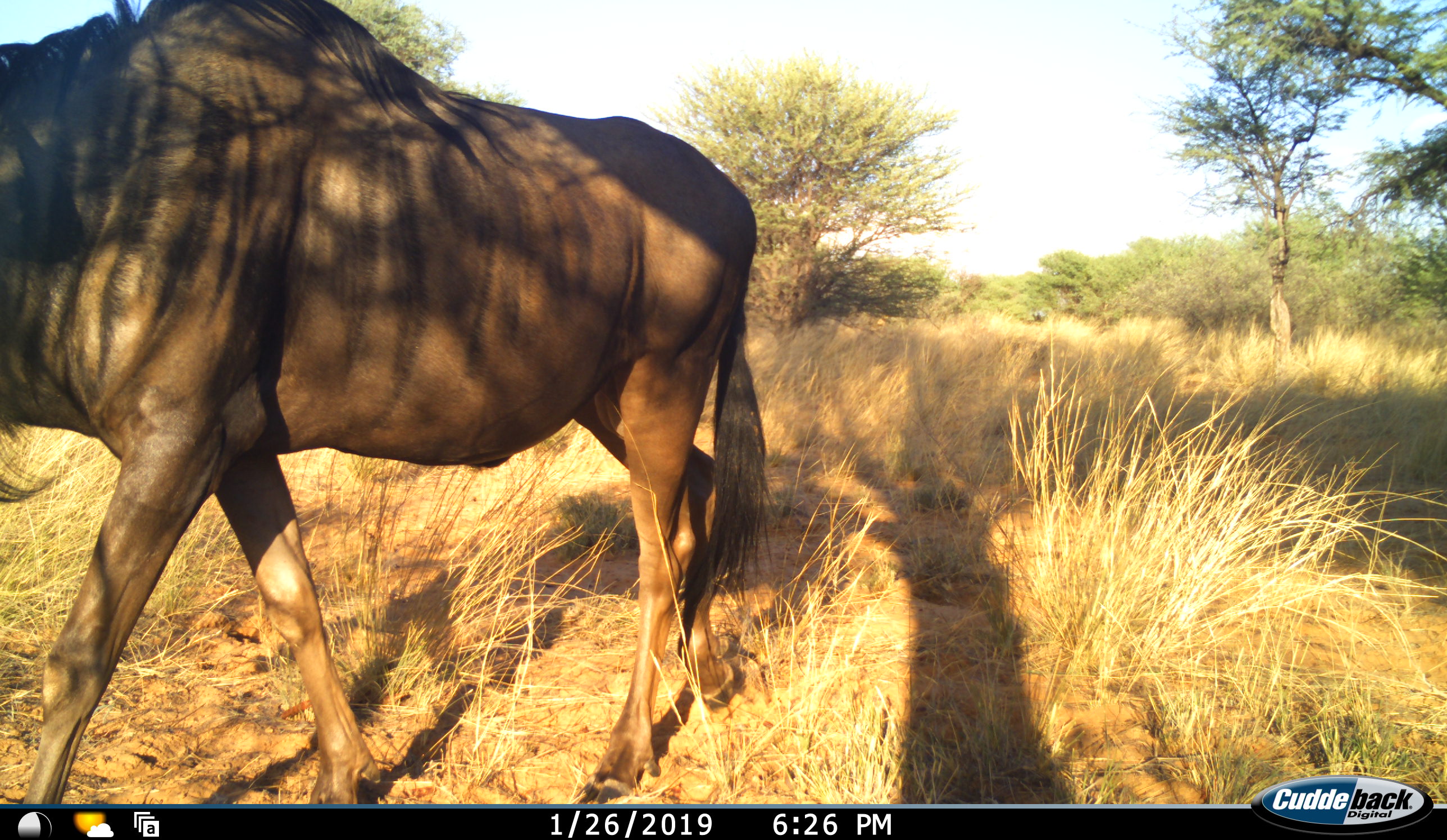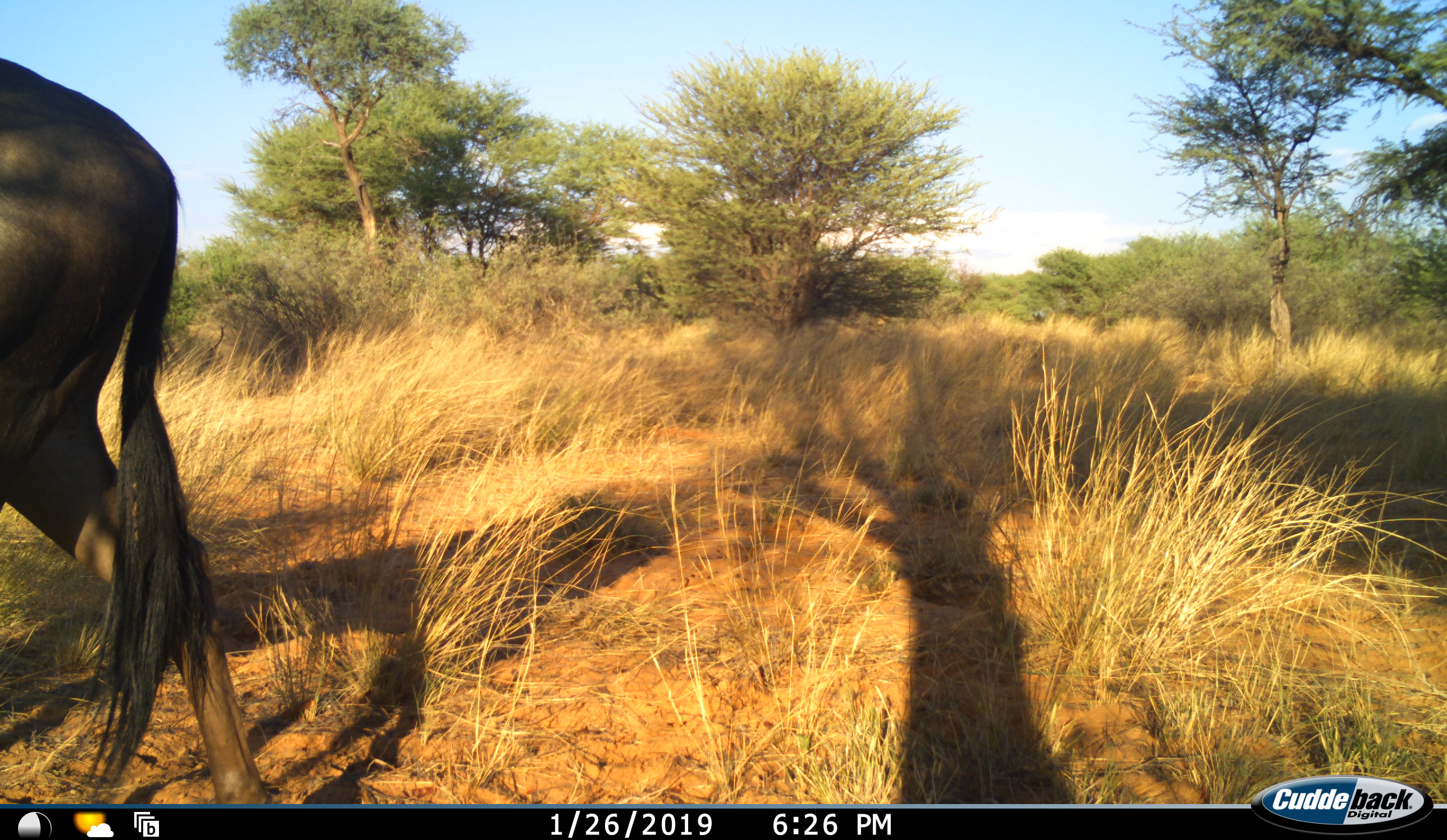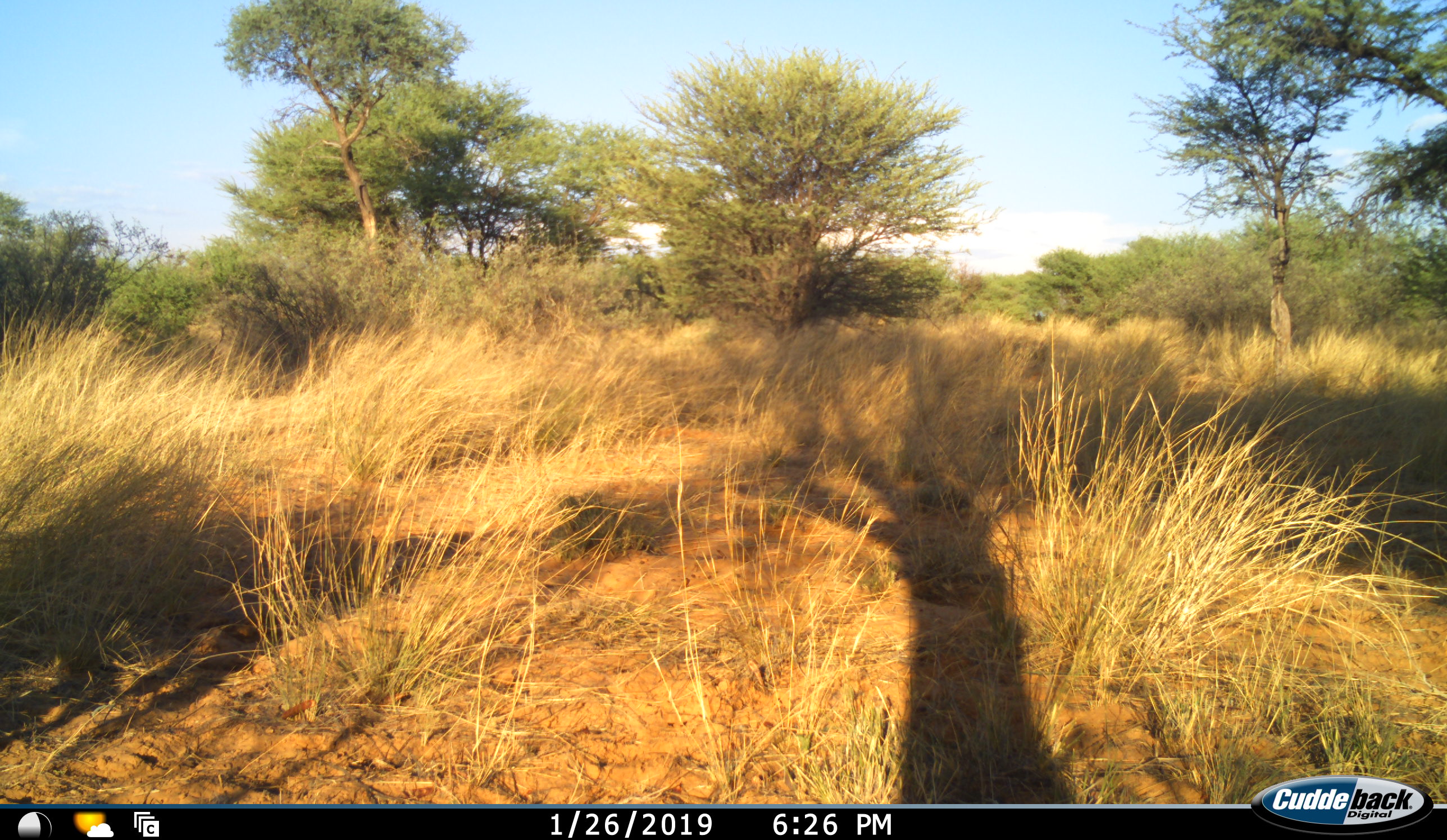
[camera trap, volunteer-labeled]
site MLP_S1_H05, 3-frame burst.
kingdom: Animalia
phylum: Chordata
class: Mammalia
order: Artiodactyla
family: Bovidae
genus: Connochaetes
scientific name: Connochaetes taurinus taurinus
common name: blue wildebeest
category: wildebeestblue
Wildebeestblue (blue wildebeest) (Connochaetes taurinus taurinus), count 1. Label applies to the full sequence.